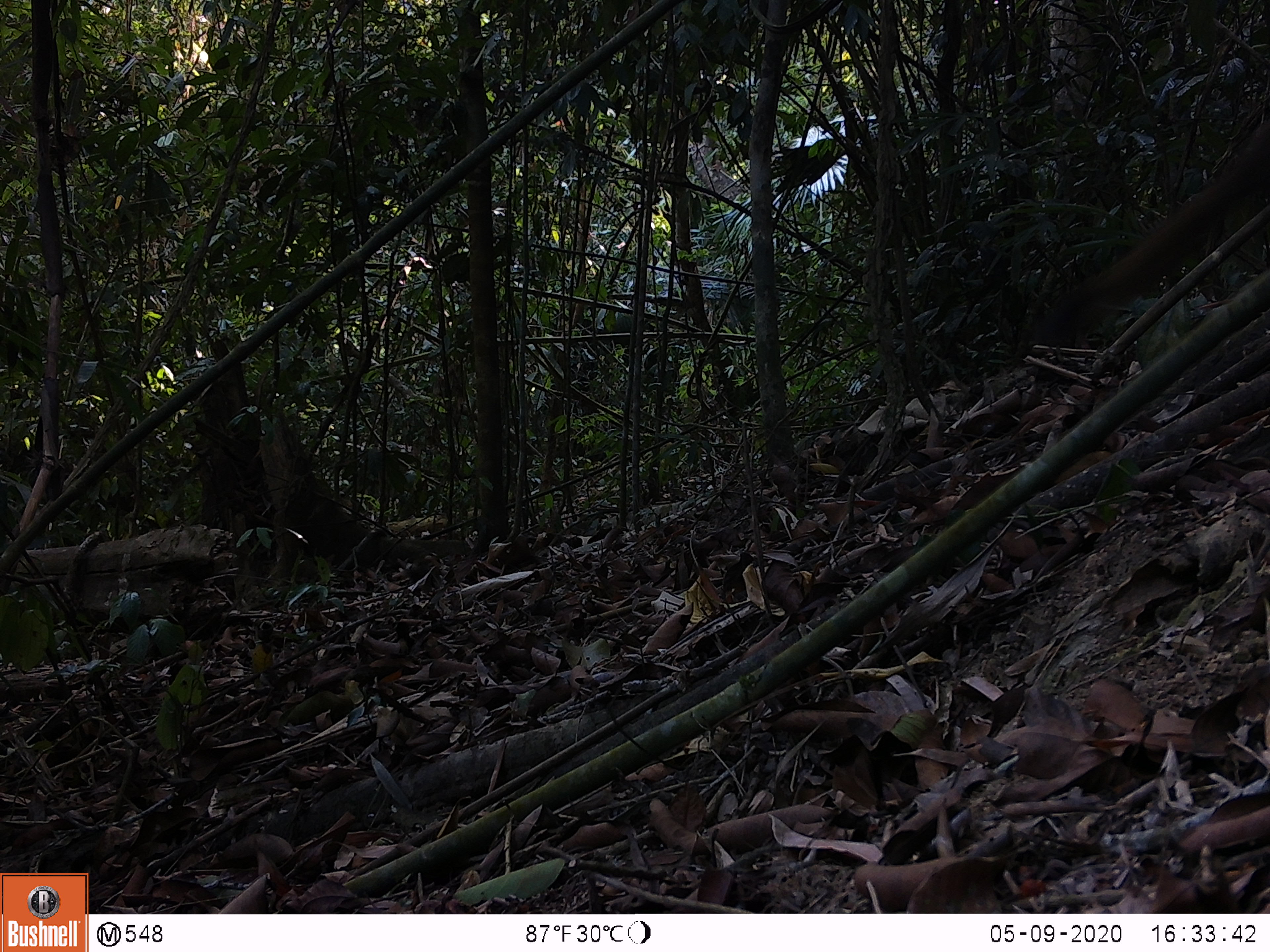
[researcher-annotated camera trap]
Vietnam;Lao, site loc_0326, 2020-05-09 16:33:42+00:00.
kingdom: Animalia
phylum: Chordata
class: Mammalia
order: Rodentia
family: Sciuridae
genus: Callosciurus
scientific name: Callosciurus erythraeus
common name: pallas's squirrel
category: pallass squirrel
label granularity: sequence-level